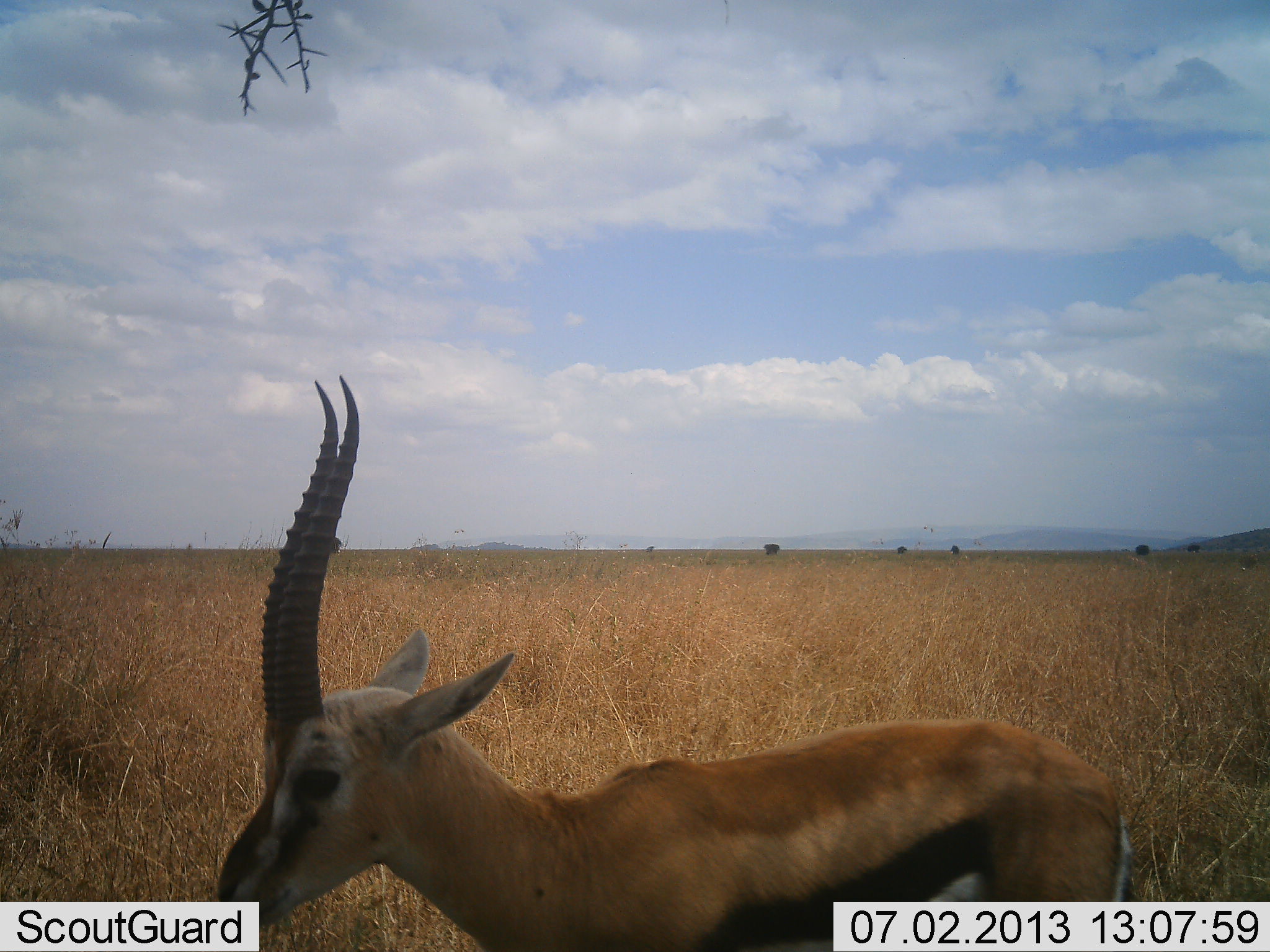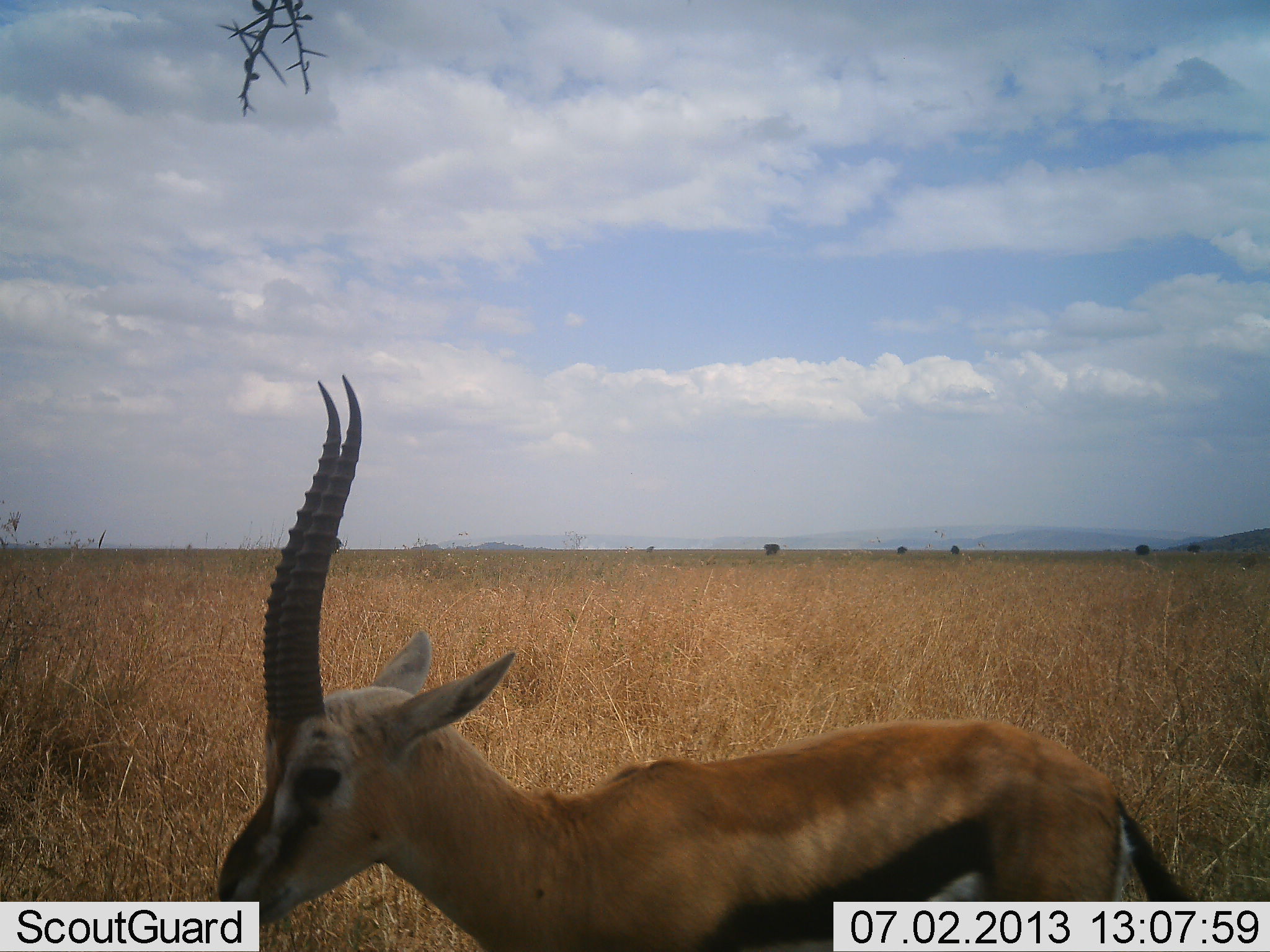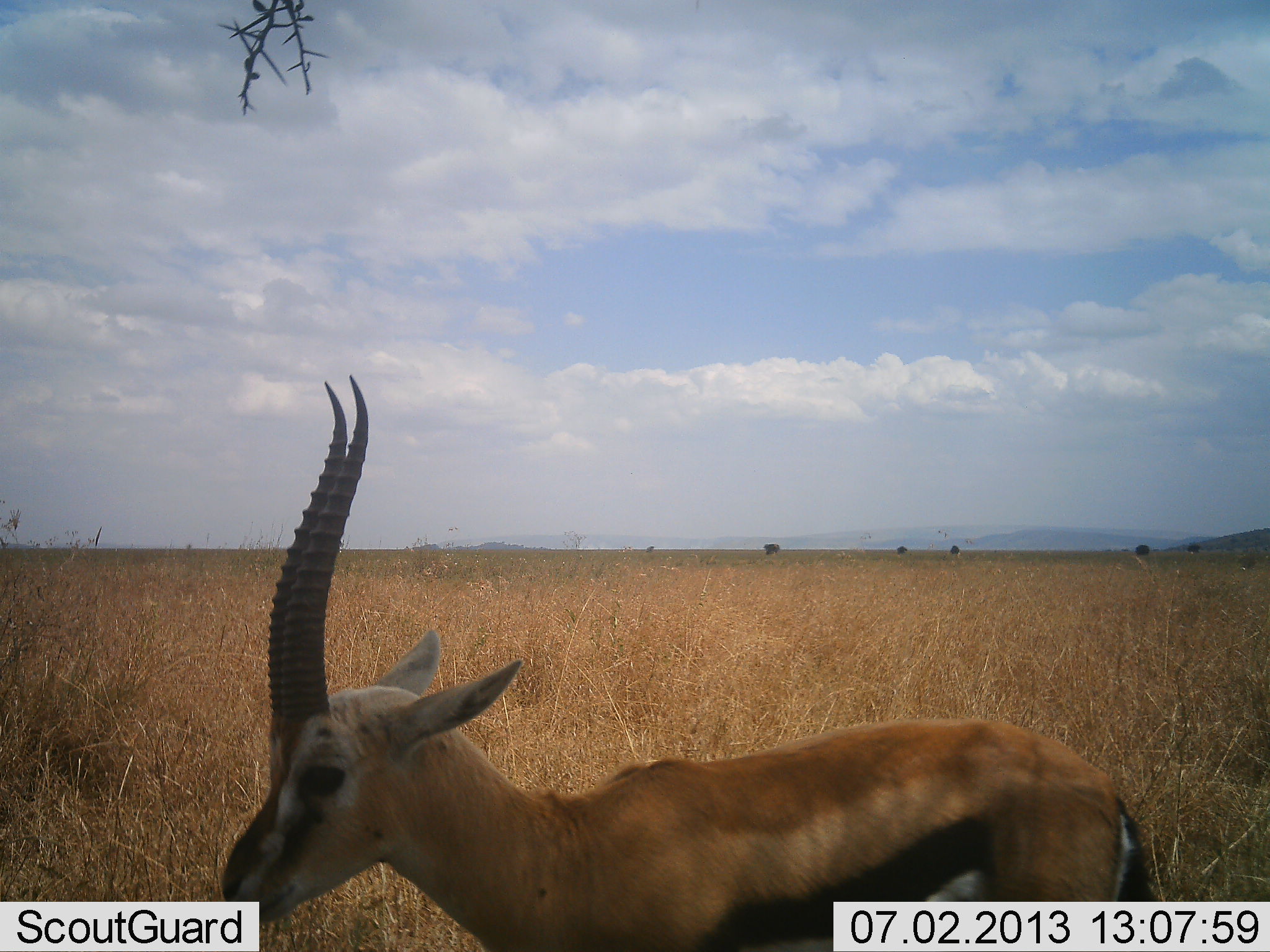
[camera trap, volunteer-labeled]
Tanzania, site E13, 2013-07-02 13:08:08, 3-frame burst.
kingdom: Animalia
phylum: Chordata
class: Mammalia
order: Artiodactyla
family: Bovidae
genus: Eudorcas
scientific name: Eudorcas thomsonii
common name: thomson's gazelle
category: gazellethomsons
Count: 1.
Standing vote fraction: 95%.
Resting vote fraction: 0%.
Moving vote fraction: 0%.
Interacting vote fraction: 0%.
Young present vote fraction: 0%.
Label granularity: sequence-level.